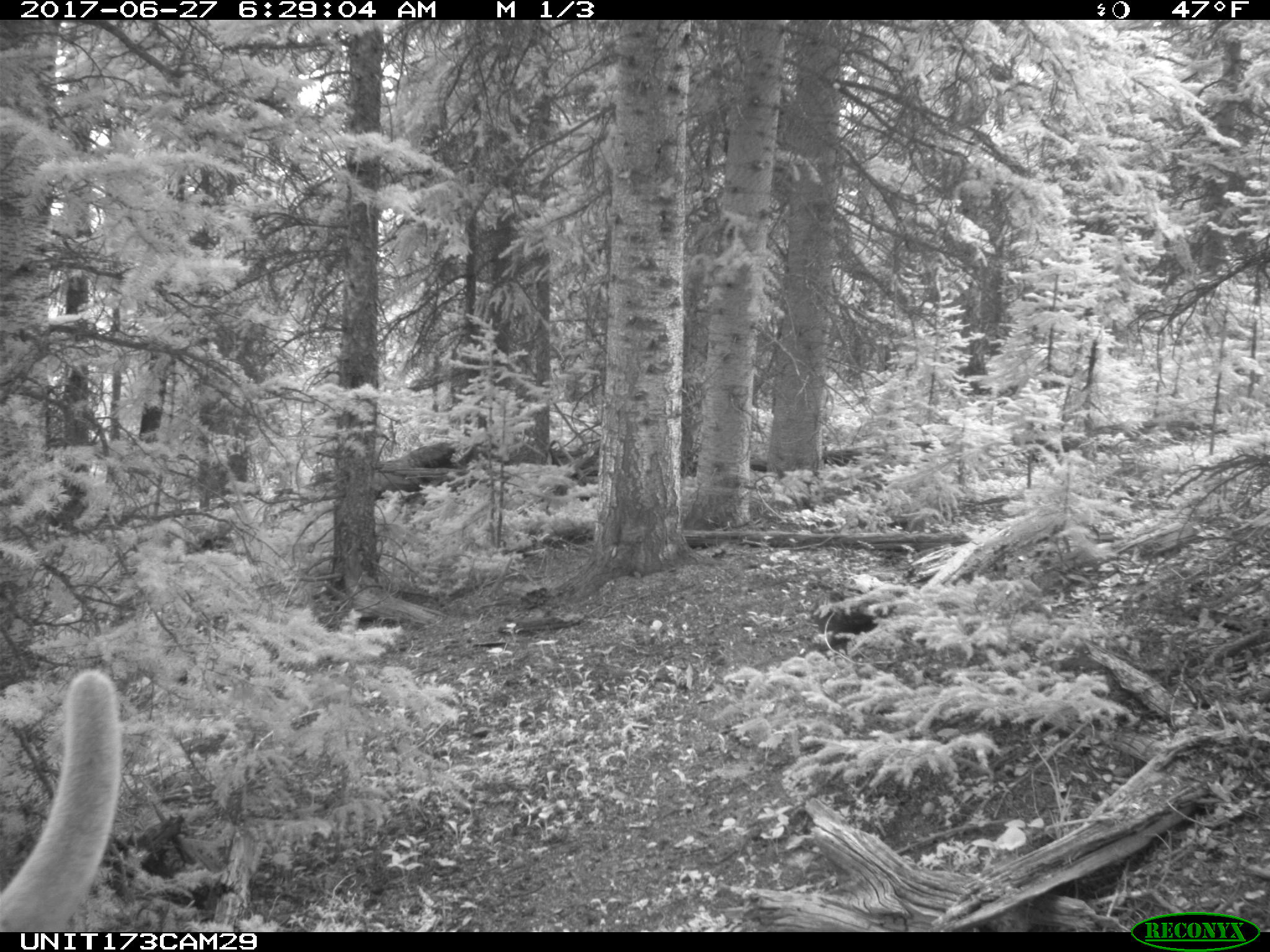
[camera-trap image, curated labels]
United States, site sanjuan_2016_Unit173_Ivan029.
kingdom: Animalia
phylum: Chordata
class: Mammalia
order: Artiodactyla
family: Cervidae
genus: Cervus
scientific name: Cervus elaphus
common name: red deer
Cervus elaphus (red deer).